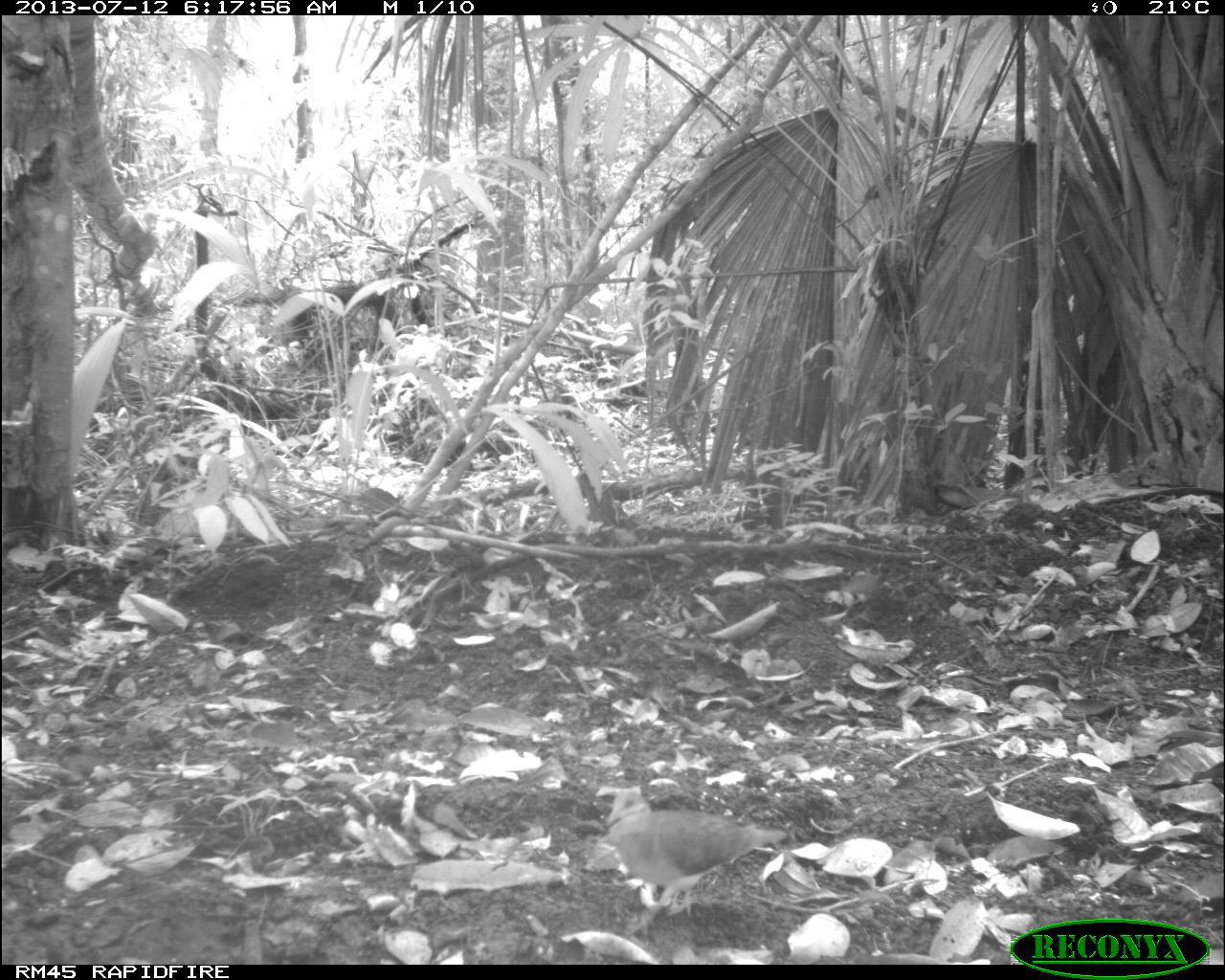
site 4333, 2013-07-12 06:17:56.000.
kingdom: Animalia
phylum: Chordata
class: Aves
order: Columbiformes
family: Columbidae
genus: Geotrygon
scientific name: Geotrygon montana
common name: ruddy quail-dove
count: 1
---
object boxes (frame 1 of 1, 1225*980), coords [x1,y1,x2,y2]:
geotrygon montana: [602,787,788,919]